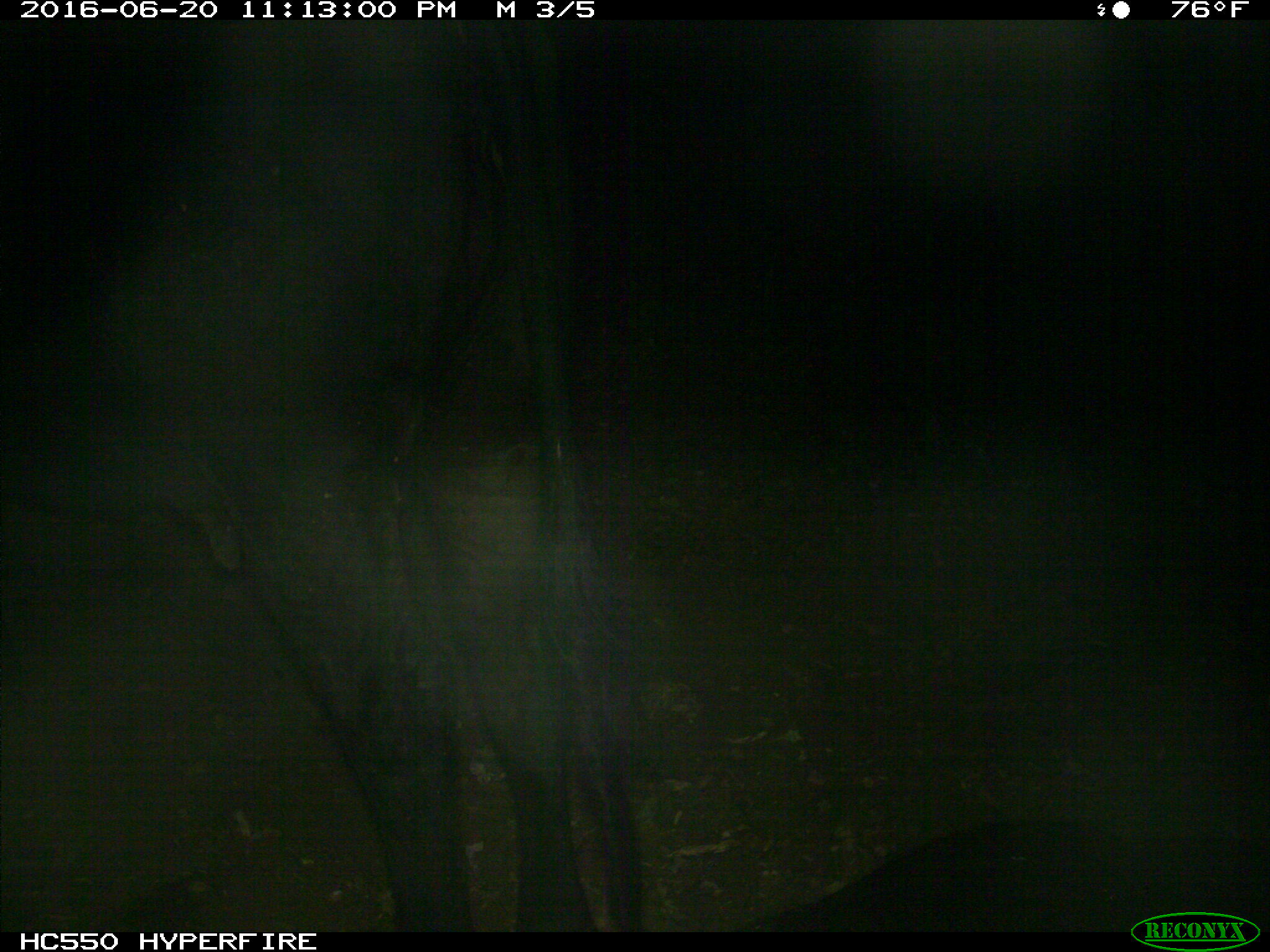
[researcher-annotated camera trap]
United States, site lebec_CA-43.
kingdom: Animalia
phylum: Chordata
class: Mammalia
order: Artiodactyla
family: Bovidae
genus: Bos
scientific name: Bos taurus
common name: domestic cow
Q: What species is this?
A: Bos taurus (domestic cow).